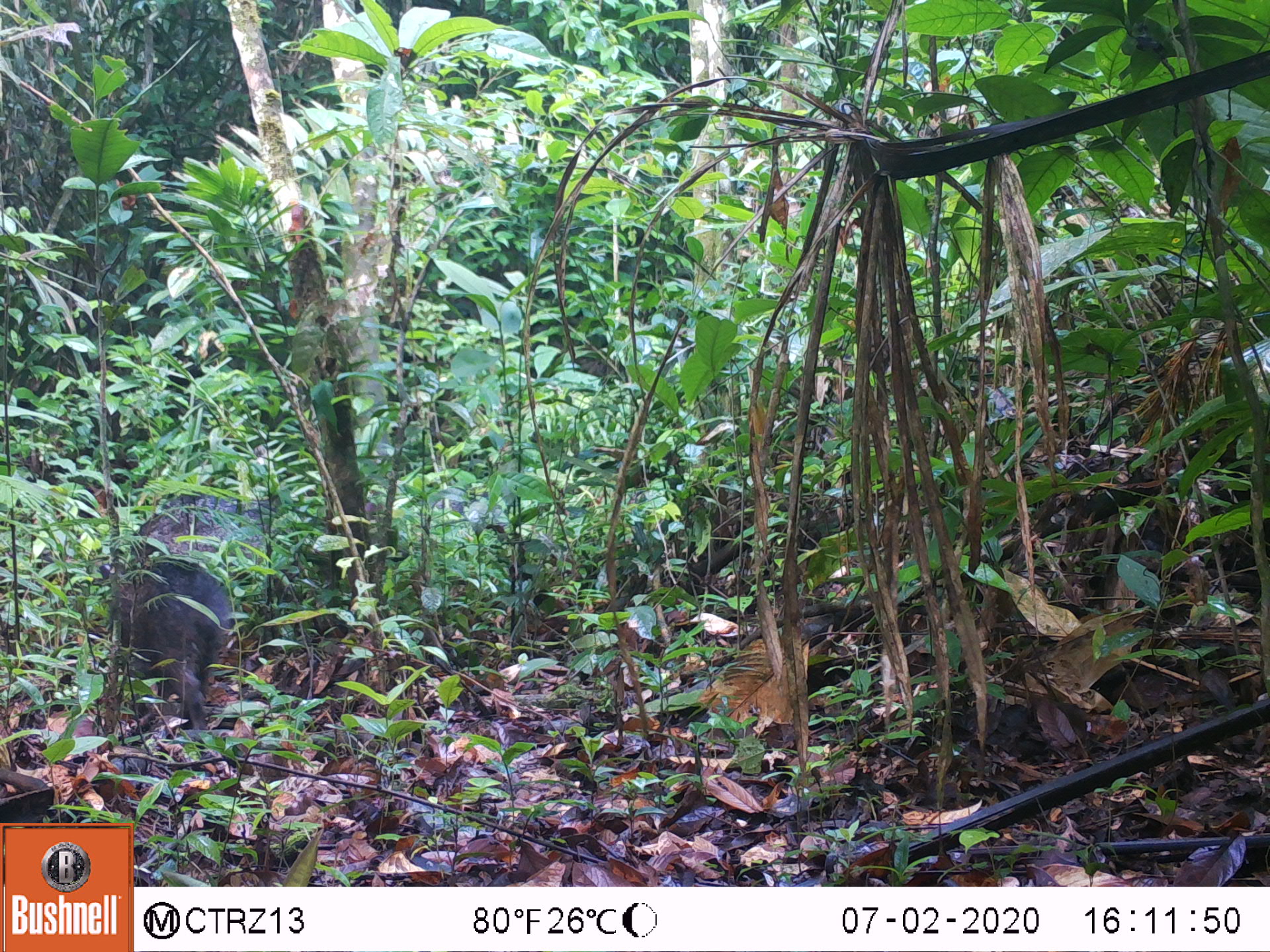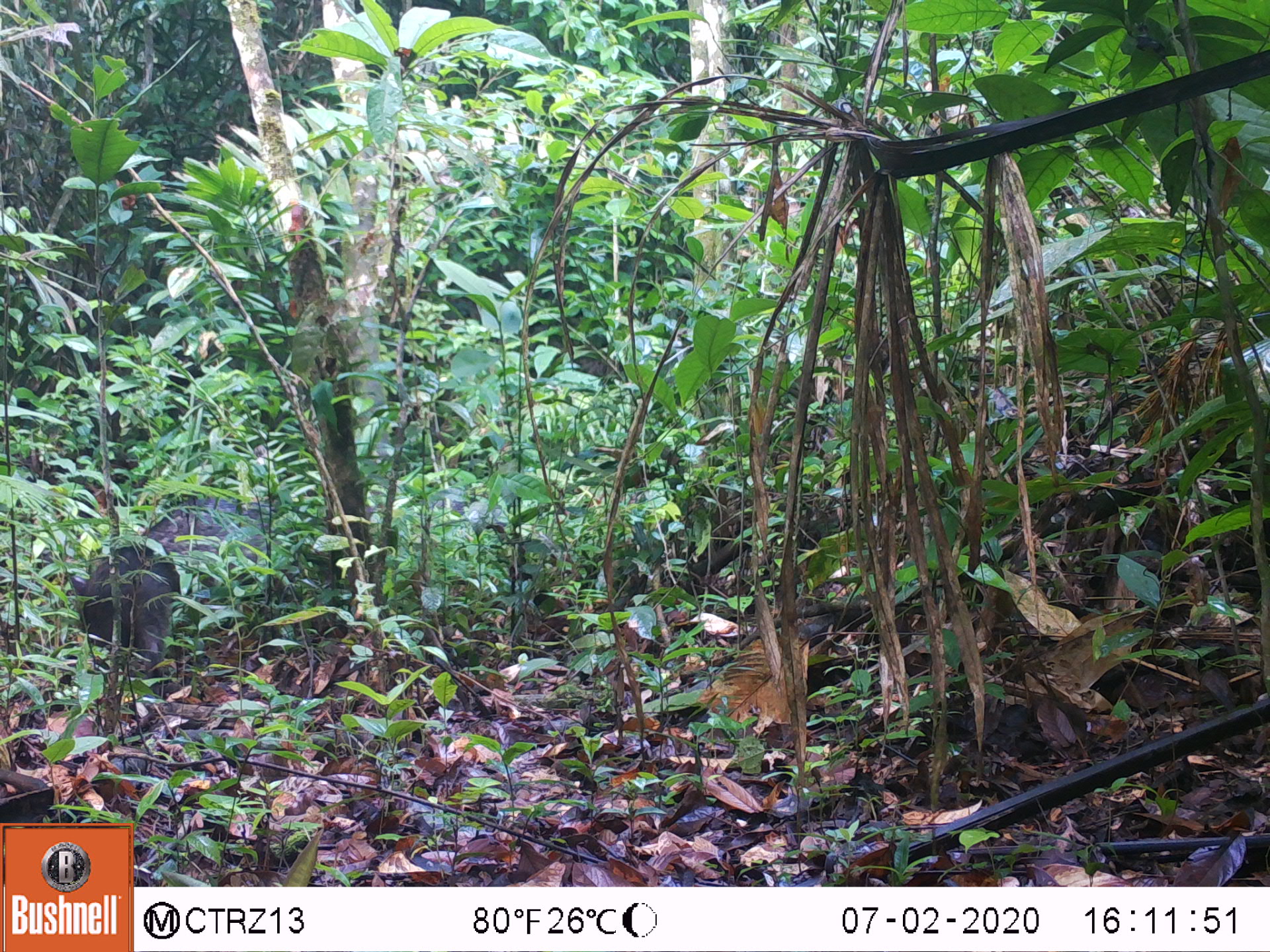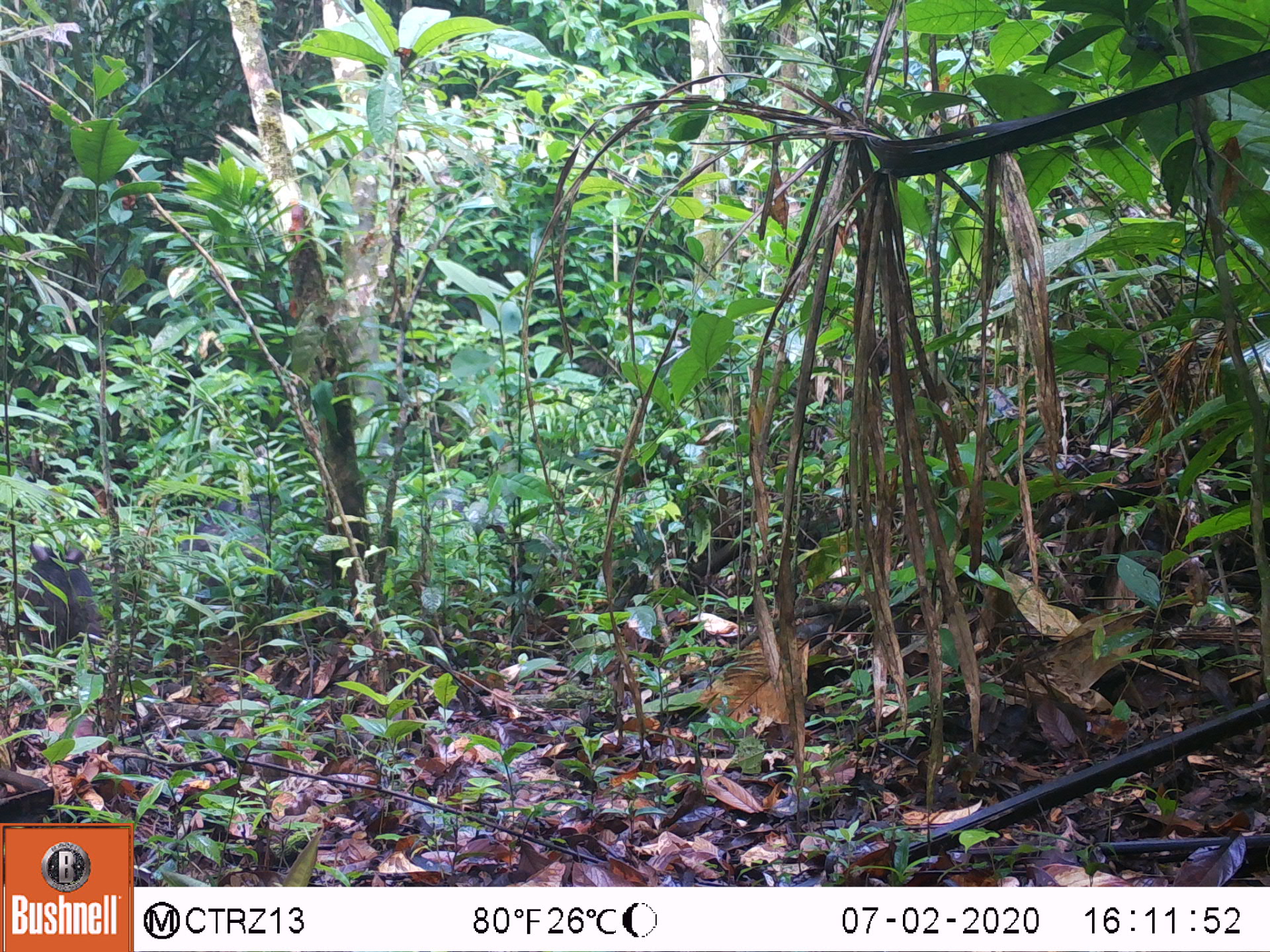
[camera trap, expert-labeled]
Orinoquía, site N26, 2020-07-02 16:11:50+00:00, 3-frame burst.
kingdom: Animalia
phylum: Chordata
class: Mammalia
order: Artiodactyla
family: Tayassuidae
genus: Pecari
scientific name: Pecari tajacu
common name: collared peccary